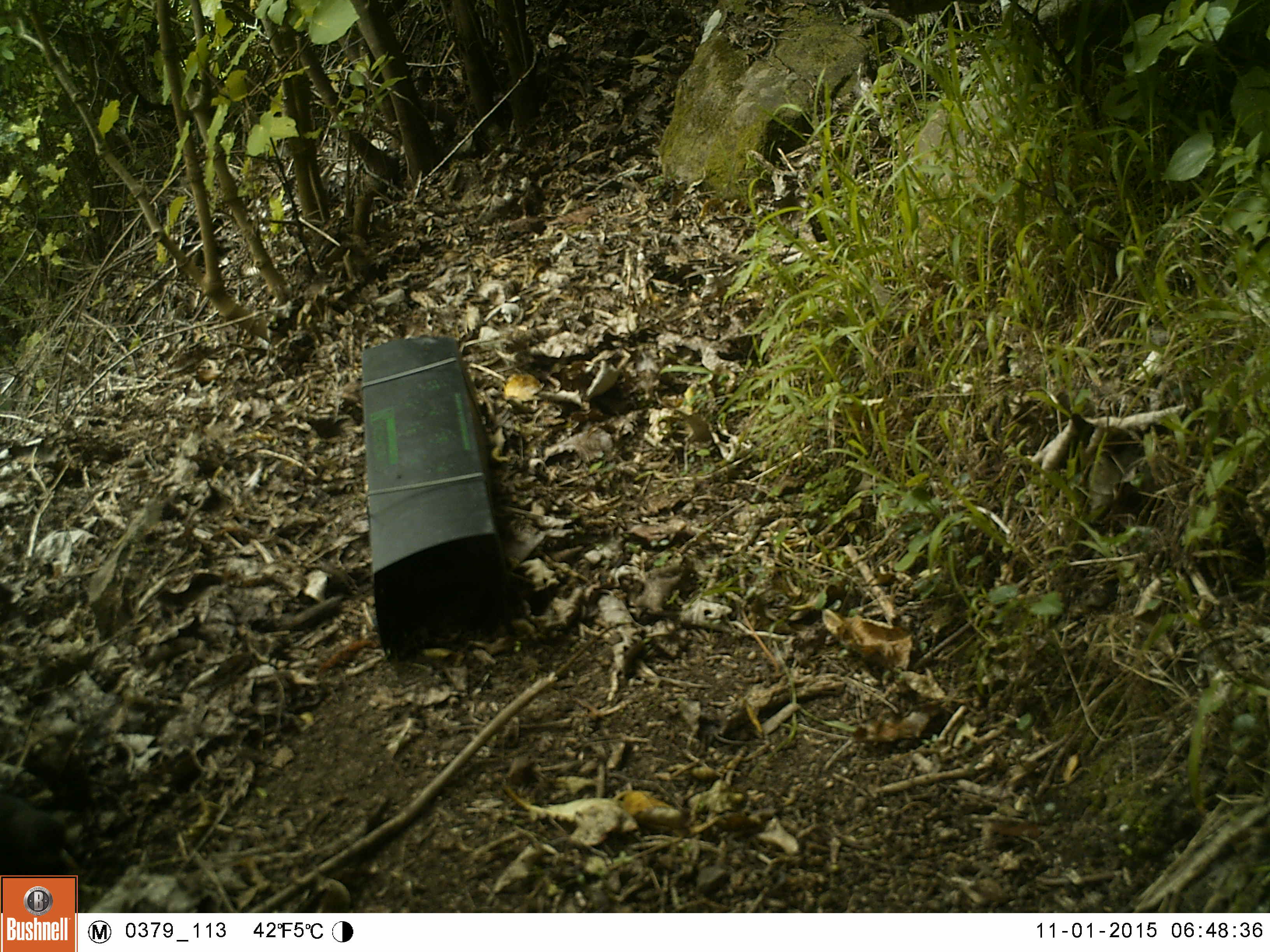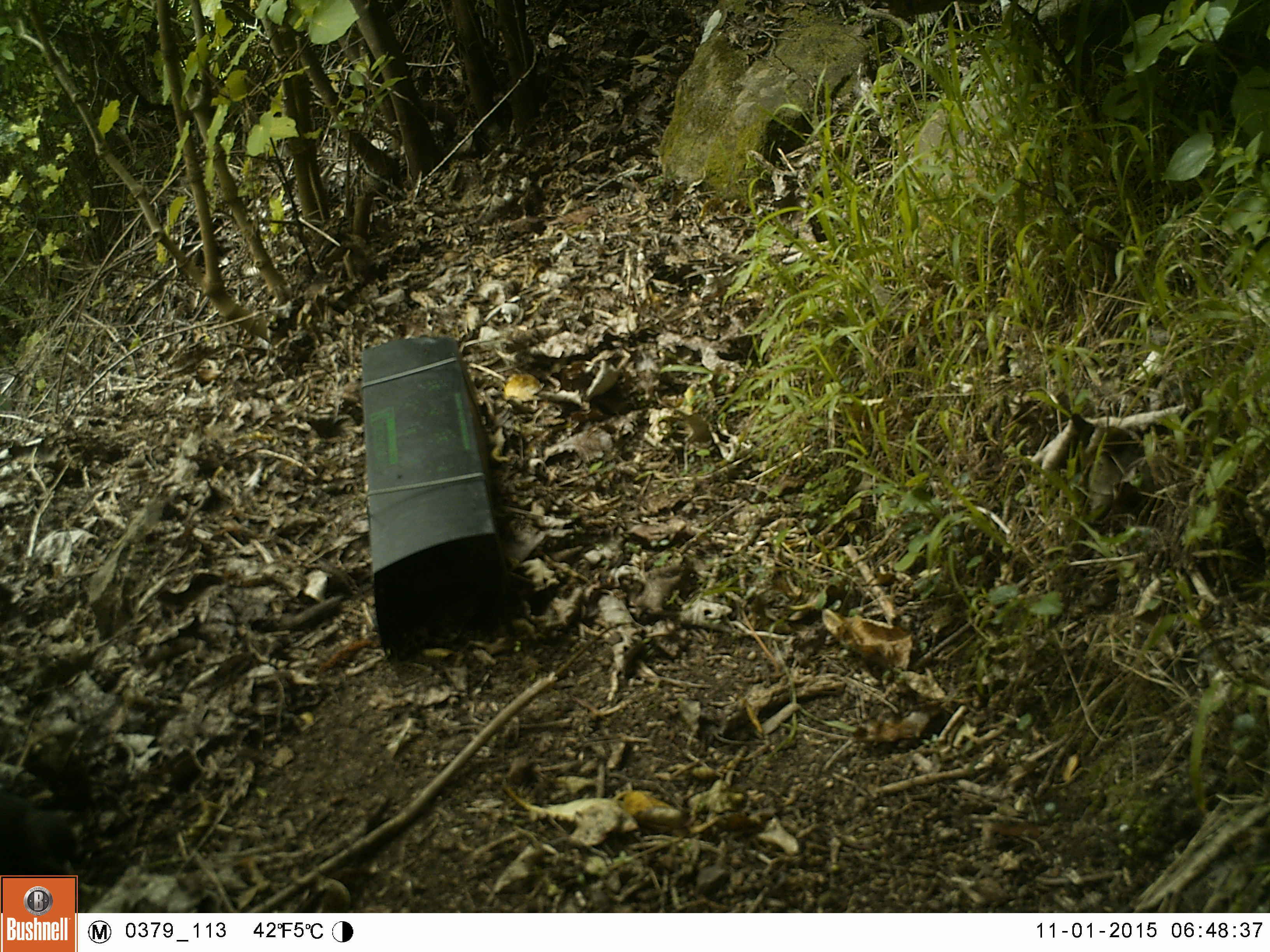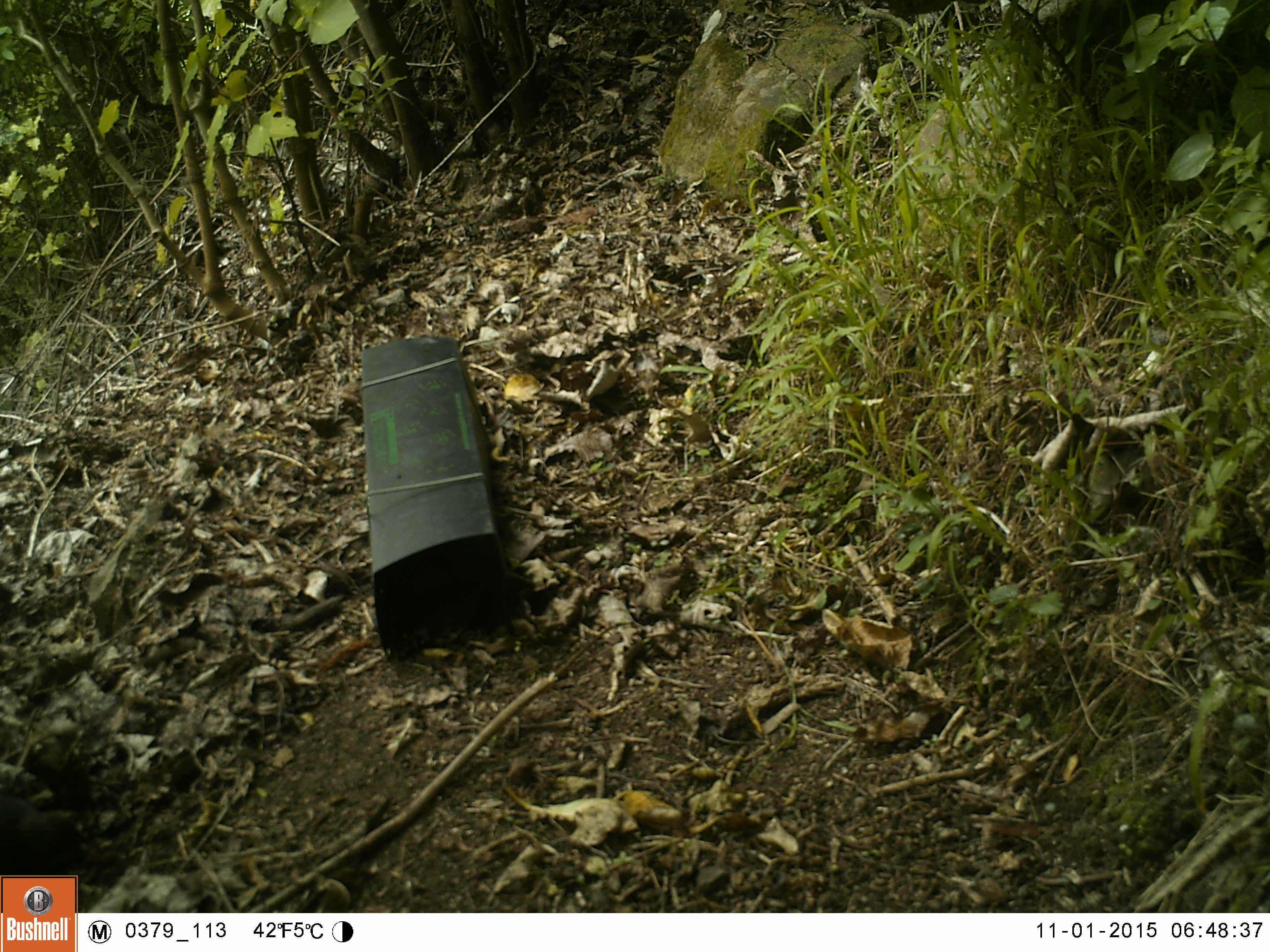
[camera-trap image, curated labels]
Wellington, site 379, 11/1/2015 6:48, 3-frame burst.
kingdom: Animalia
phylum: Chordata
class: Aves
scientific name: Aves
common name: bird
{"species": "bird (Aves)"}